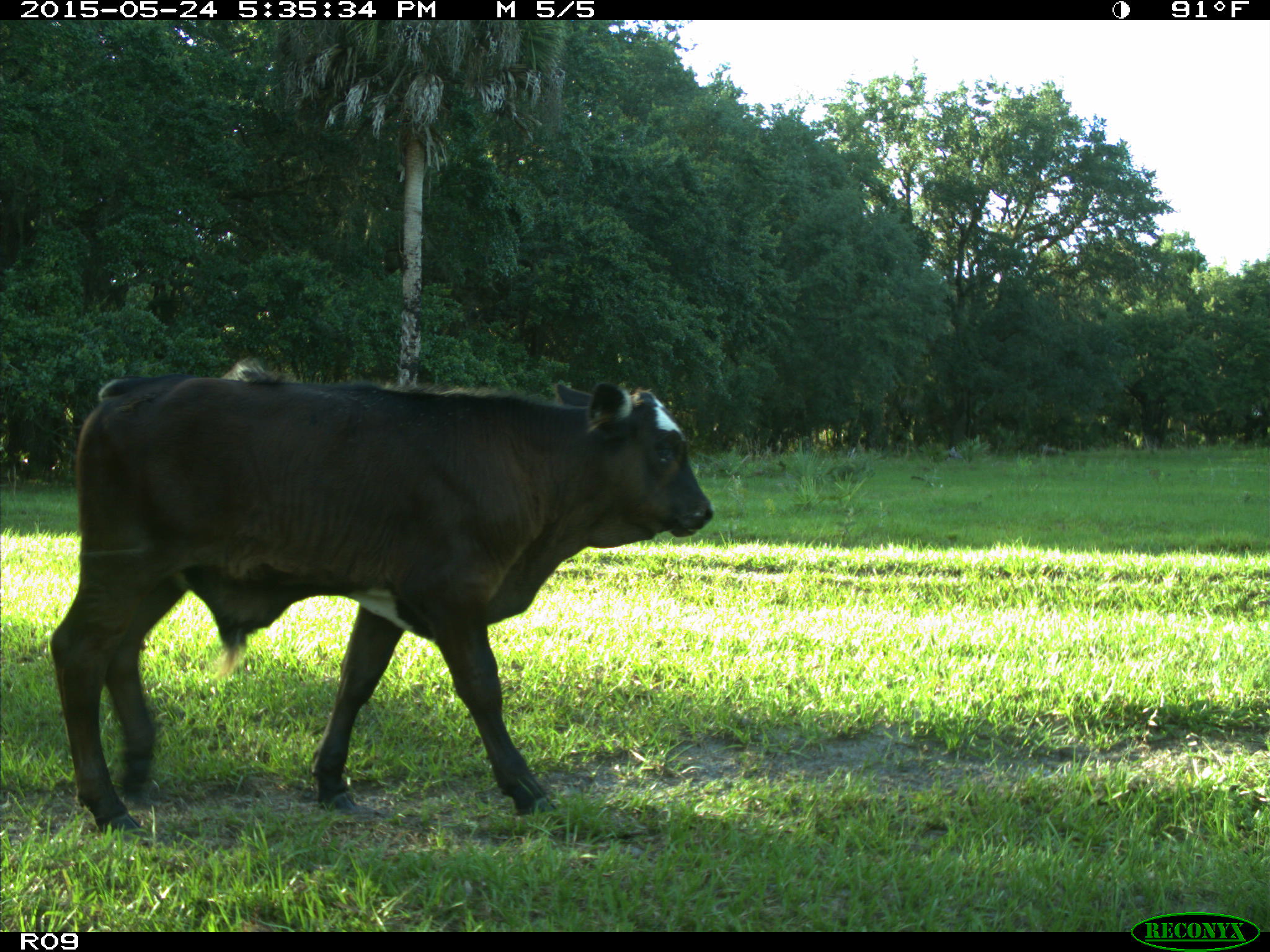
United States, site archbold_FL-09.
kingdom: Animalia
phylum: Chordata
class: Mammalia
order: Artiodactyla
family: Bovidae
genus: Bos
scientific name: Bos taurus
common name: domestic cow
Bos taurus (domestic cow).